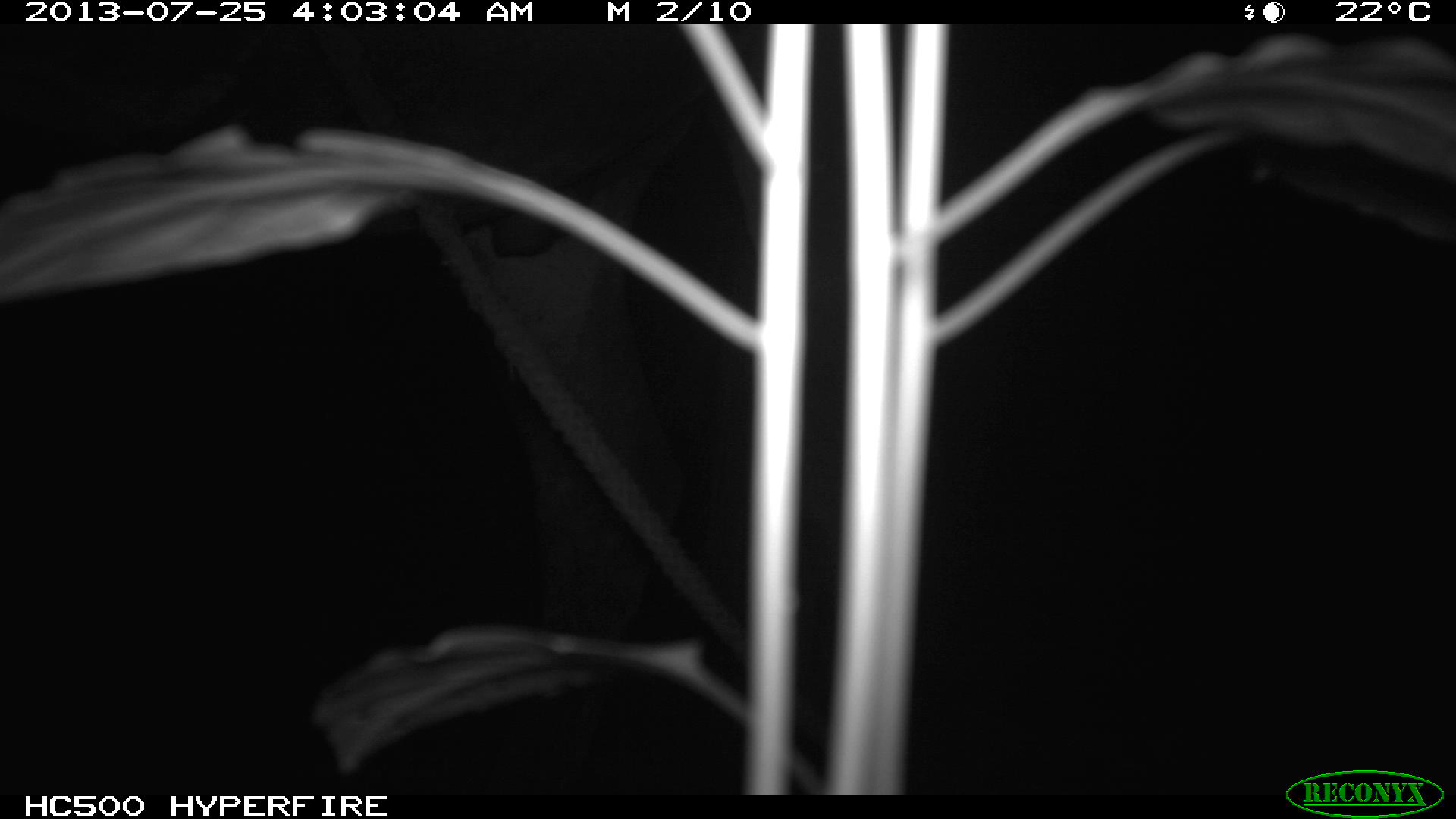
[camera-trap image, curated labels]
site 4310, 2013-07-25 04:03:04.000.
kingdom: Animalia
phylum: Chordata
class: Mammalia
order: Perissodactyla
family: Equidae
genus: Equus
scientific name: Equus ferus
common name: wild horse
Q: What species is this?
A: Equus ferus (wild horse).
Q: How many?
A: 1.